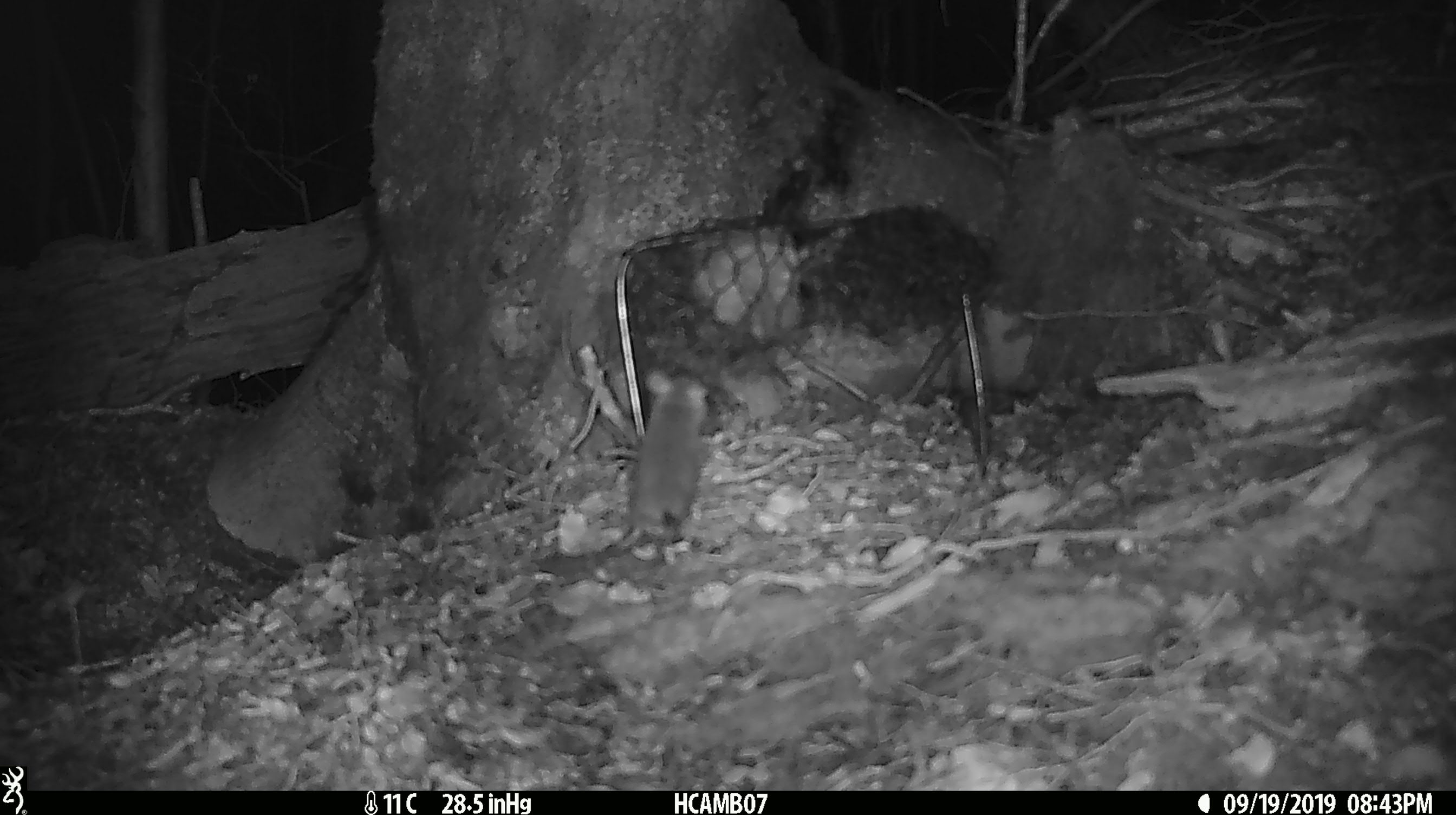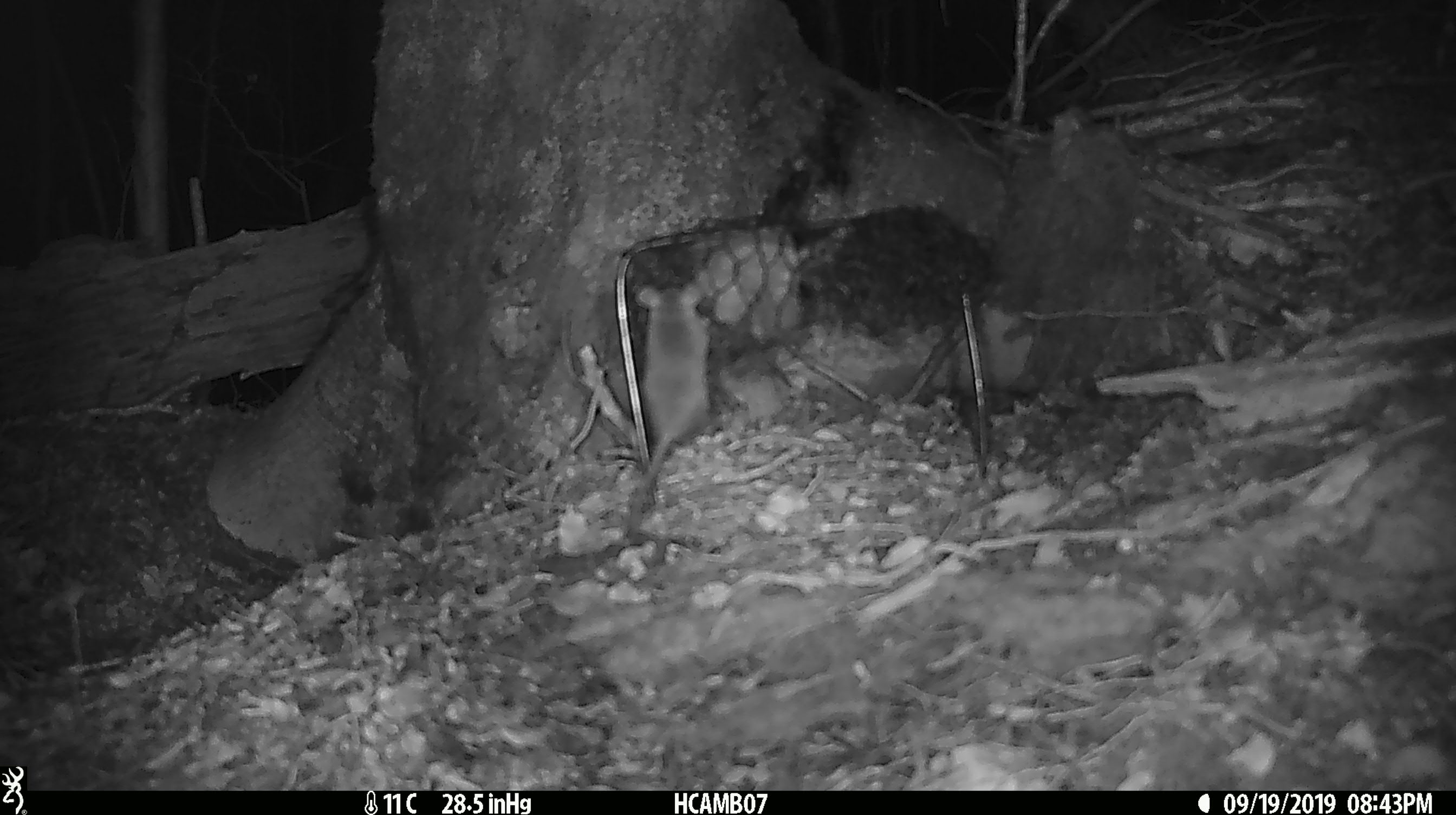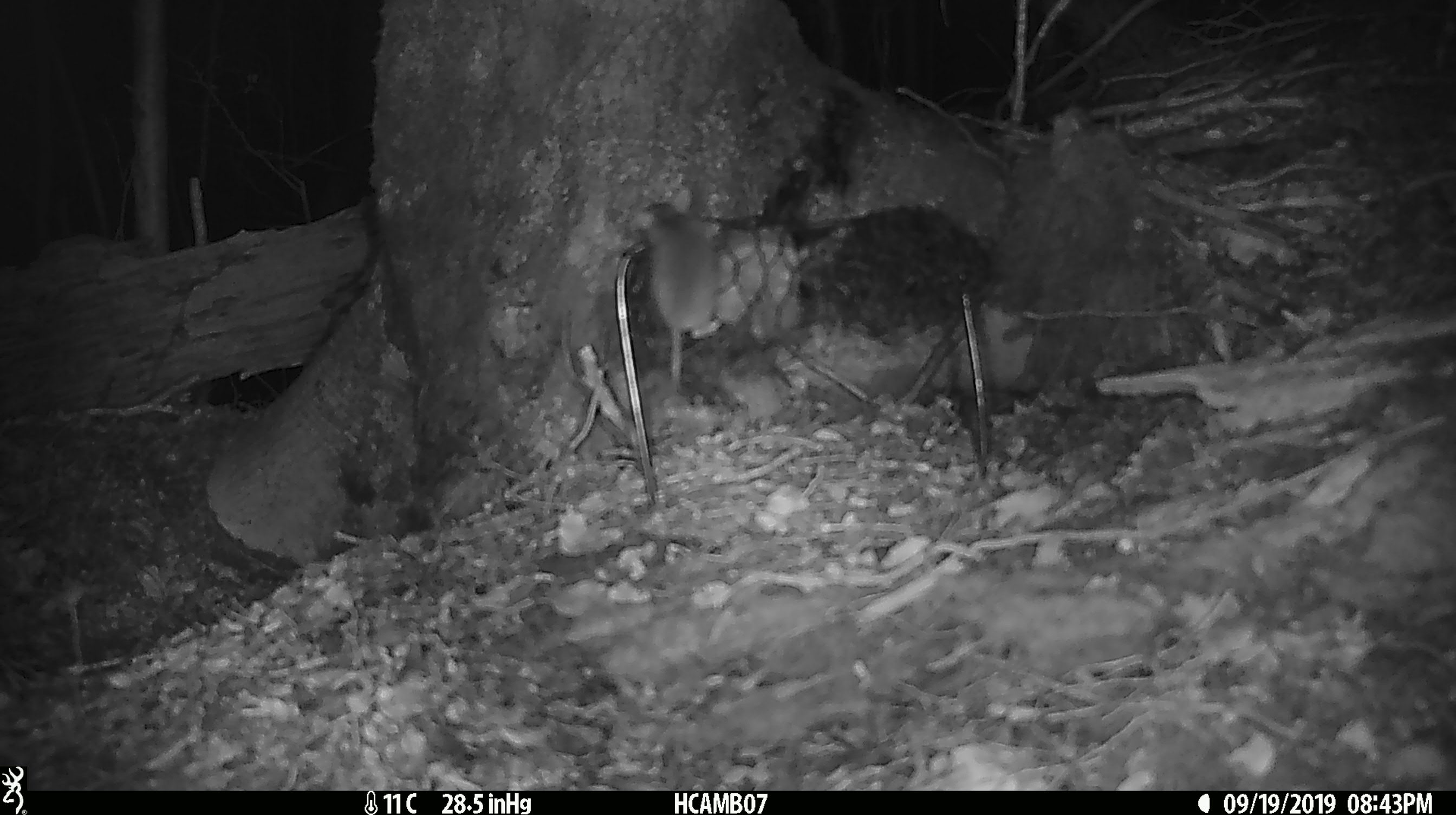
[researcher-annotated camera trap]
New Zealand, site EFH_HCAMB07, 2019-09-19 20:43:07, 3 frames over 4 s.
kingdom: Animalia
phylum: Chordata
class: Mammalia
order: Rodentia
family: Muridae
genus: Mus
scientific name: Mus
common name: mouse